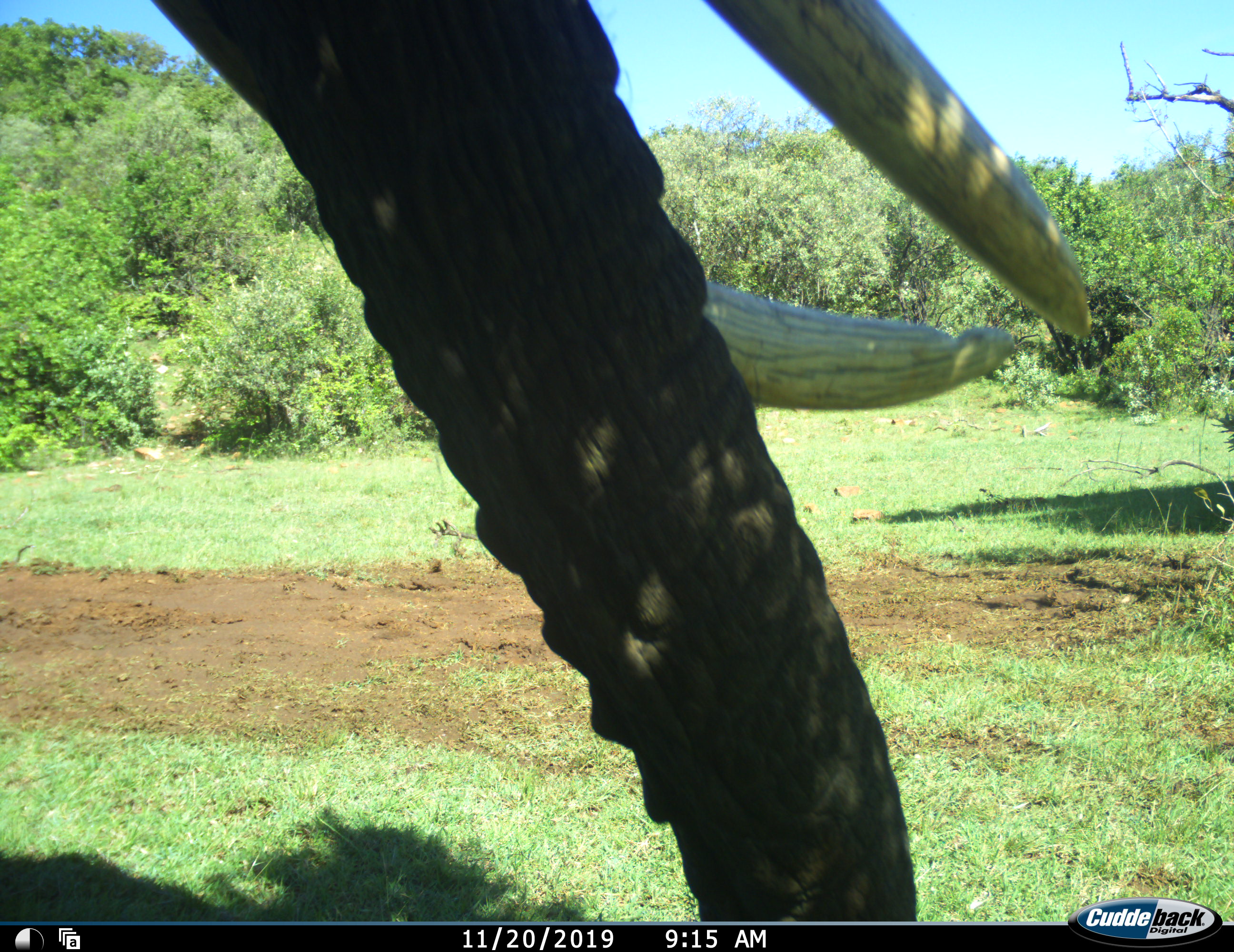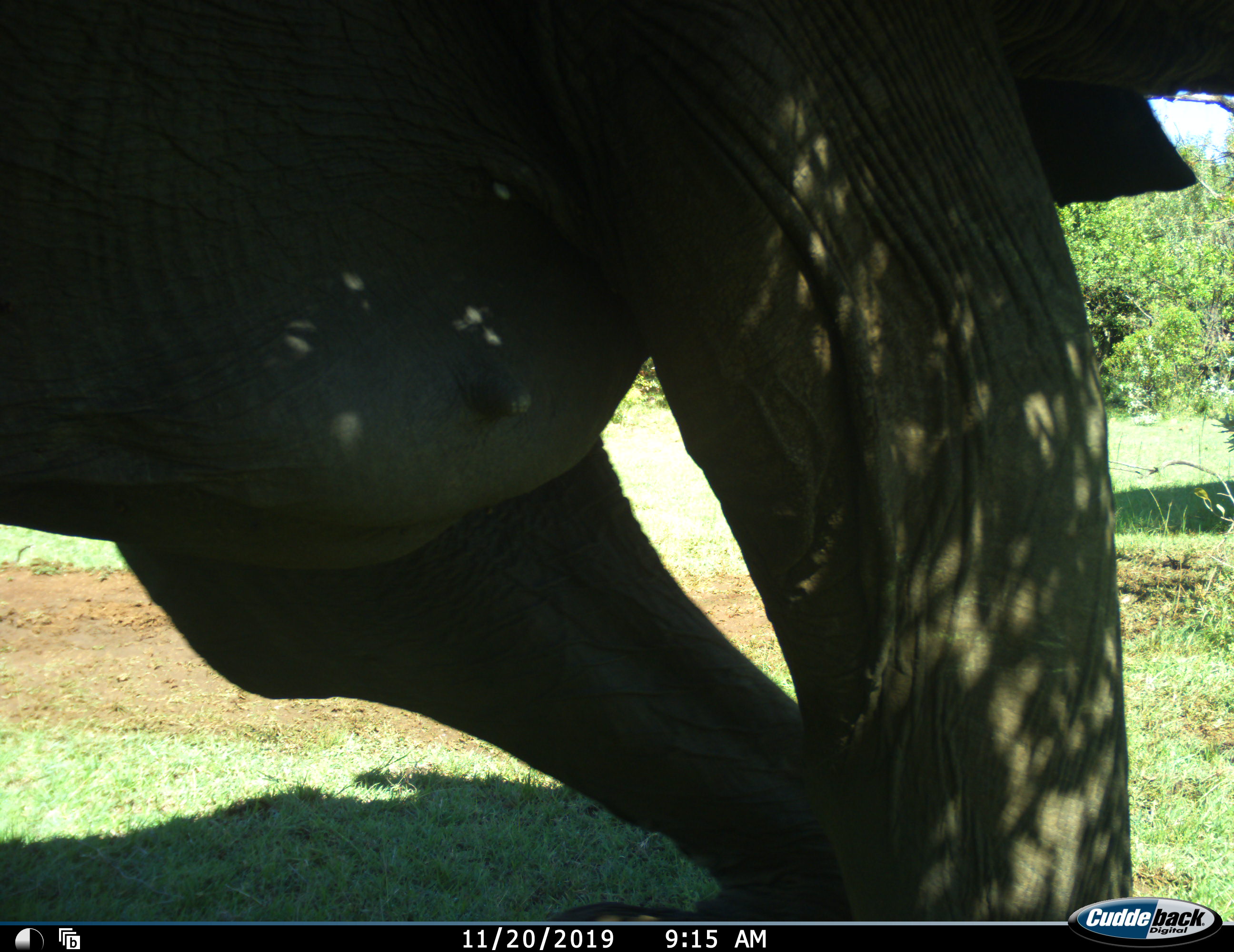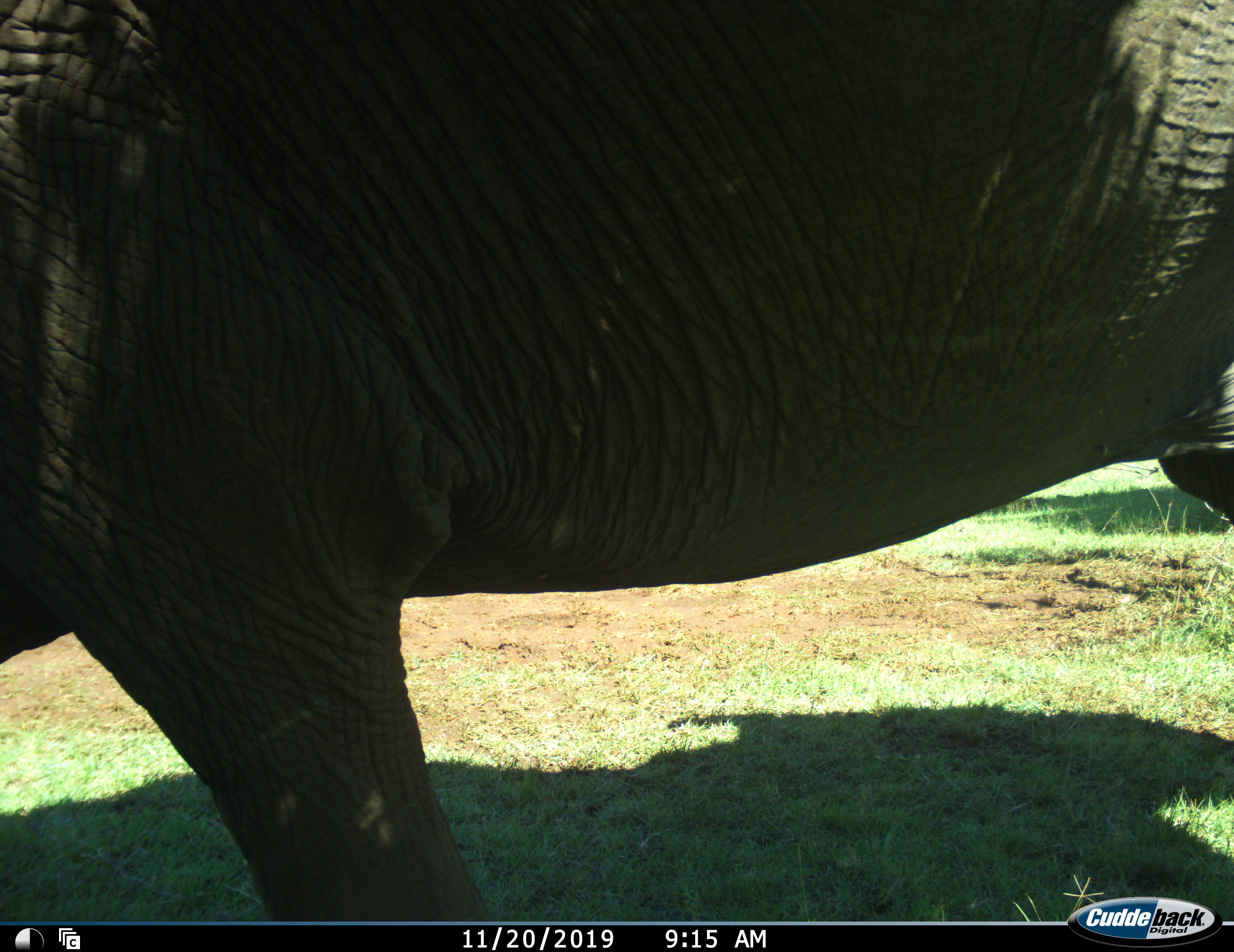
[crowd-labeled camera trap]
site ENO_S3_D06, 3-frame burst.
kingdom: Animalia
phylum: Chordata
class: Mammalia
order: Proboscidea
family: Elephantidae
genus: Loxodonta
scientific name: Loxodonta africana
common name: african bush elephant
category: elephant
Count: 1.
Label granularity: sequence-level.